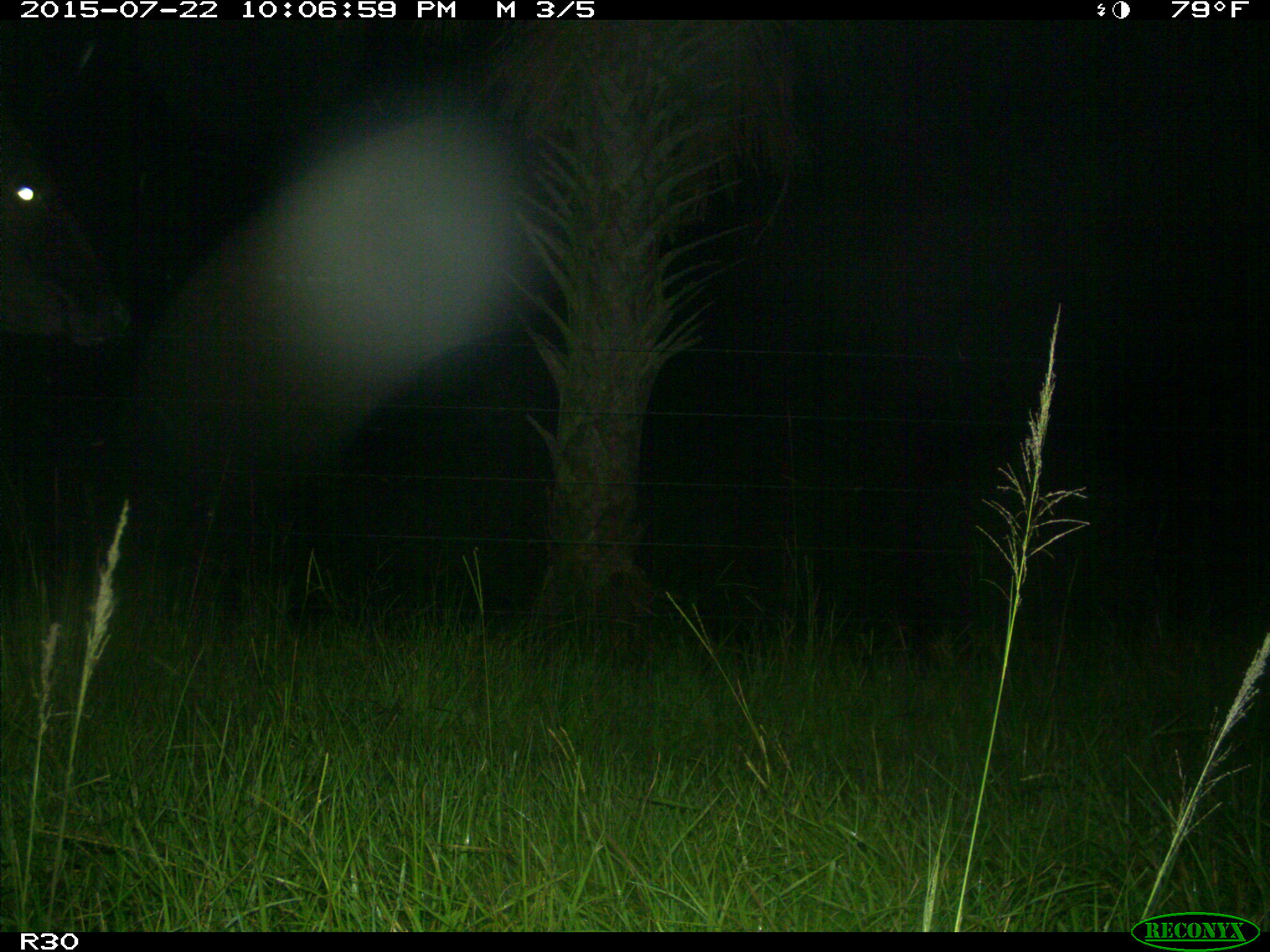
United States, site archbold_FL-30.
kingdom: Animalia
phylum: Chordata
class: Mammalia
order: Artiodactyla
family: Bovidae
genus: Bos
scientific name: Bos taurus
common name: domestic cow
Bos taurus (domestic cow).